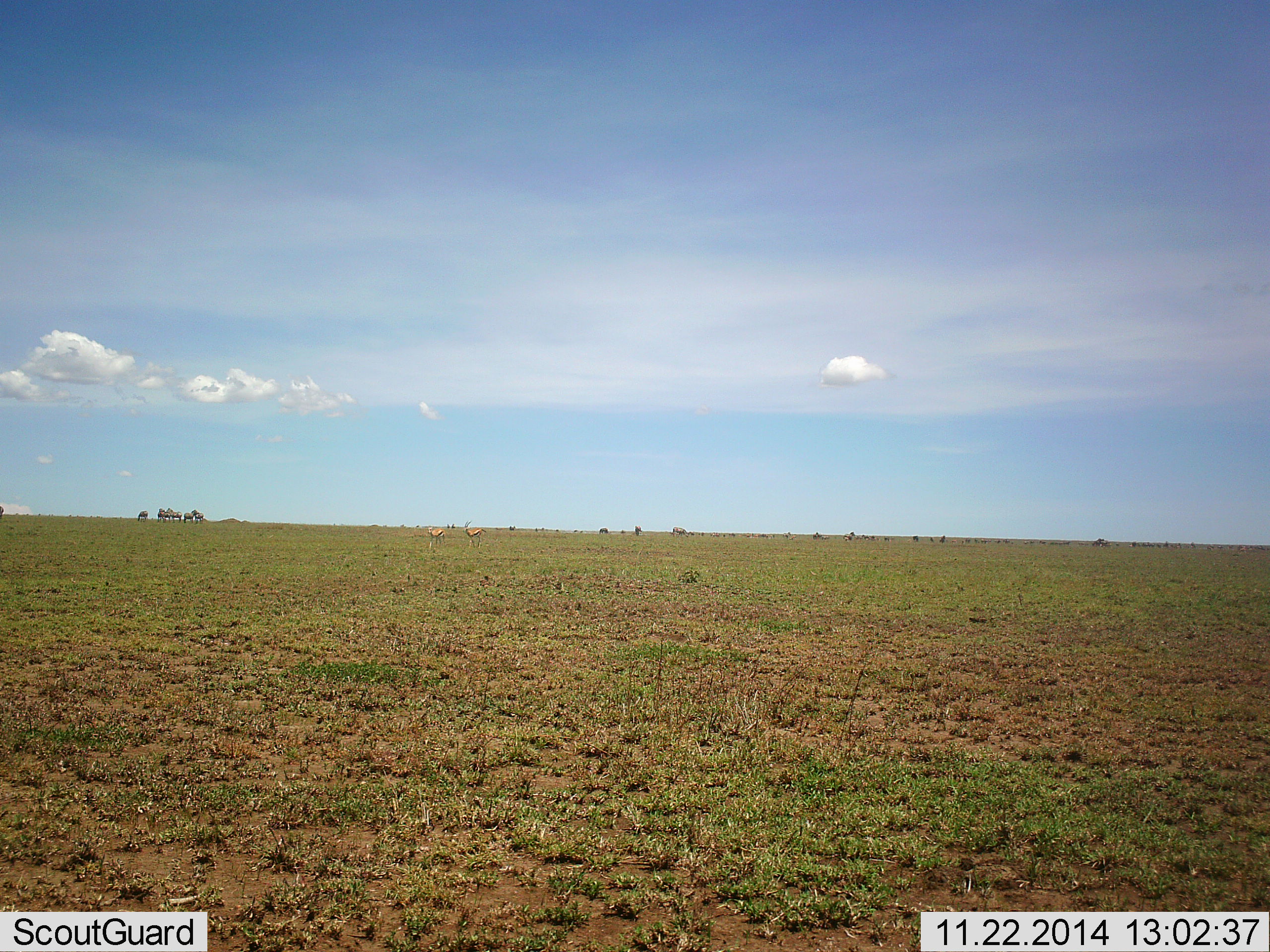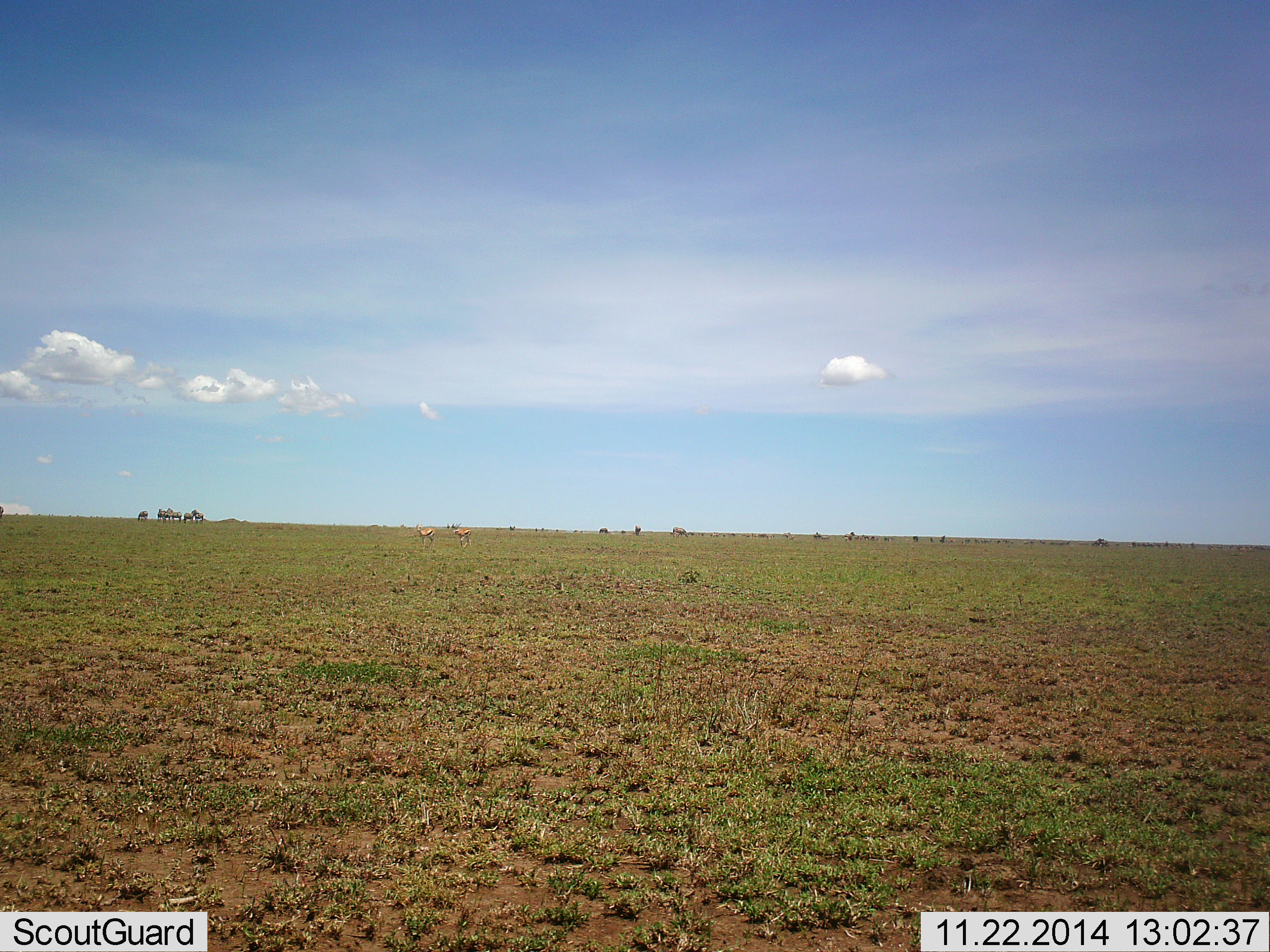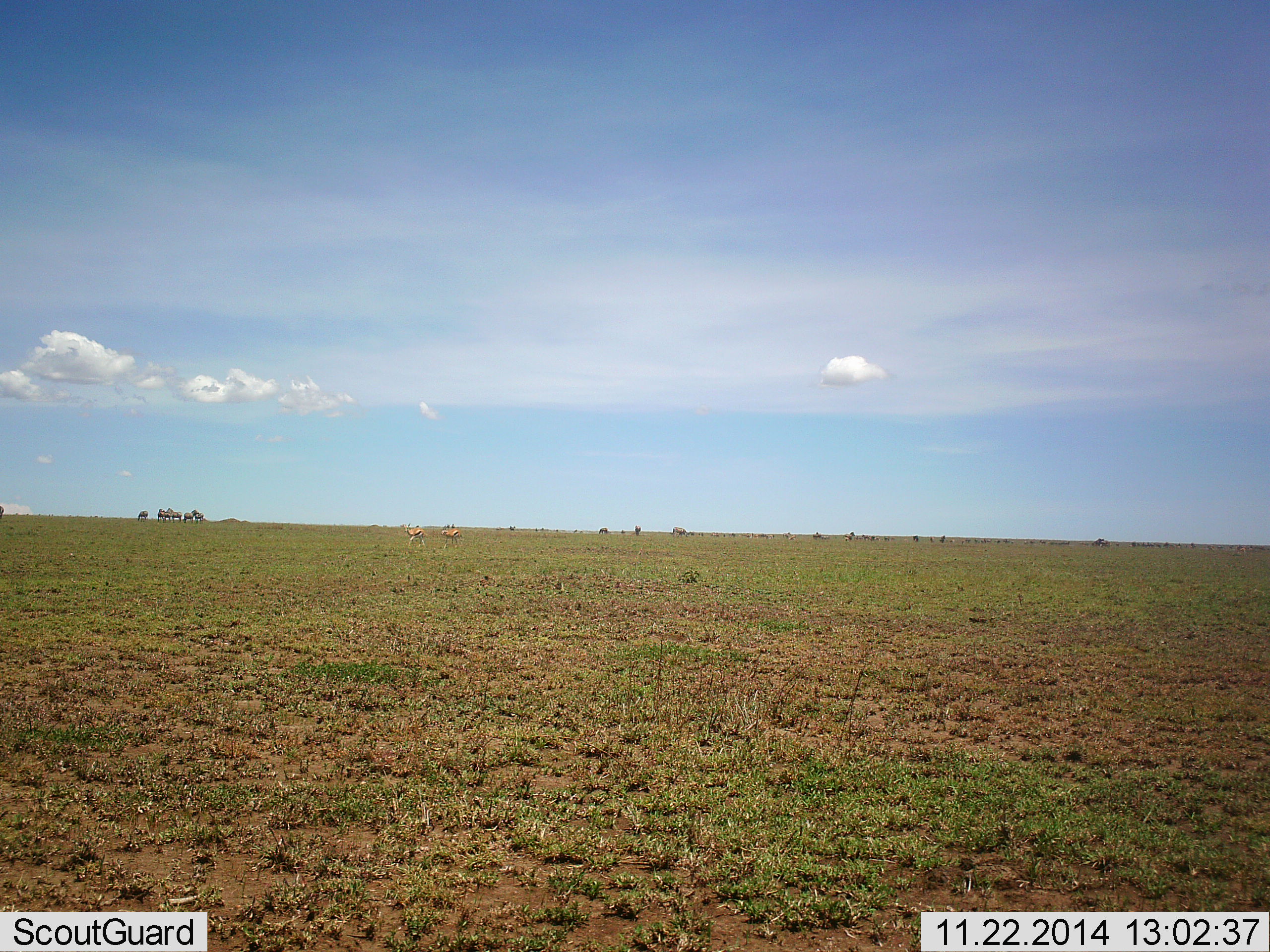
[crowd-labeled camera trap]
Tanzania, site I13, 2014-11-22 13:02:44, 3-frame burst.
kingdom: Animalia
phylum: Chordata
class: Mammalia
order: Artiodactyla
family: Bovidae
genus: Eudorcas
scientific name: Eudorcas thomsonii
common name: thomson's gazelle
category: gazellethomsons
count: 2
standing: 0%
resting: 0%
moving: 100%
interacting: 0%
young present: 0%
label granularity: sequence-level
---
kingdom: Animalia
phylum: Chordata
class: Mammalia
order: Artiodactyla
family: Bovidae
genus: Connochaetes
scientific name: Connochaetes taurinus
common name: blue wildebeest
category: wildebeest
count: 11-50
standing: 75%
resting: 0%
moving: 0%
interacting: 0%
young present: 0%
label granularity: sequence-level